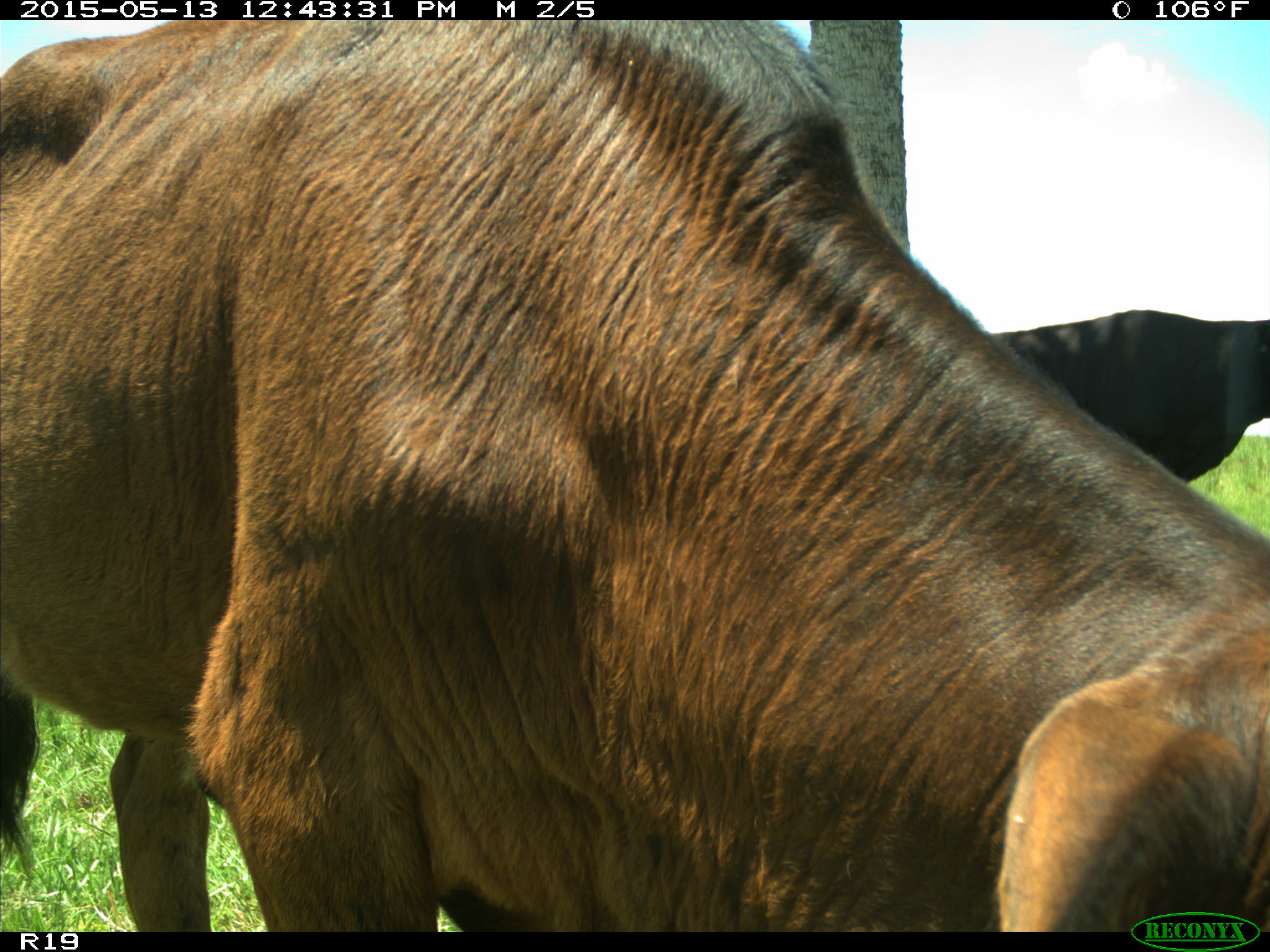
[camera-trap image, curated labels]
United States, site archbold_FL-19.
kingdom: Animalia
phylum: Chordata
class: Mammalia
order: Artiodactyla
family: Bovidae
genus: Bos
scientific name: Bos taurus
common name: domestic cow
Bos taurus (domestic cow).